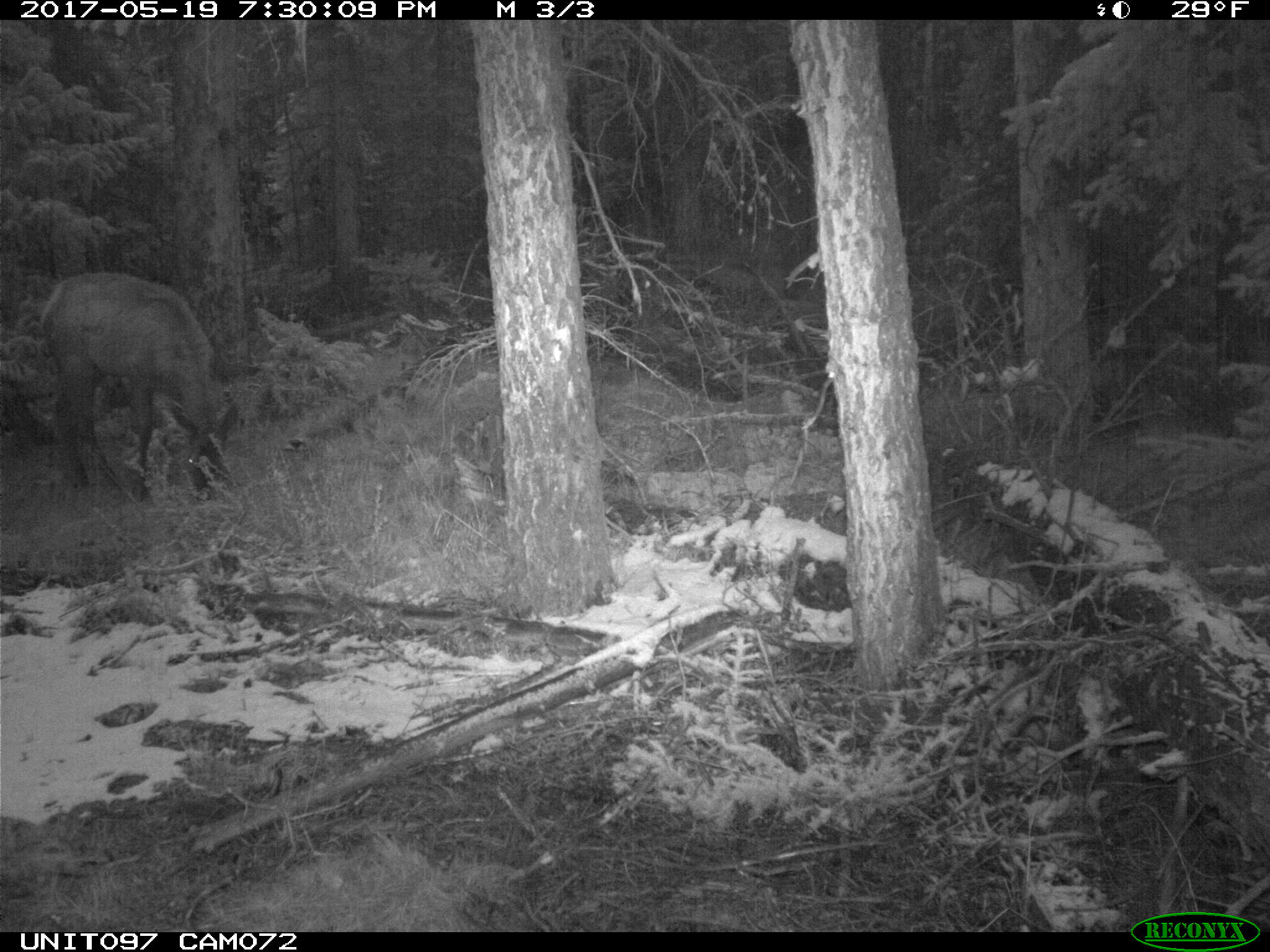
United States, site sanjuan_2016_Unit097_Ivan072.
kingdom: Animalia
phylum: Chordata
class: Mammalia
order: Artiodactyla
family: Cervidae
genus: Cervus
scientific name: Cervus elaphus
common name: red deer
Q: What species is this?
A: Cervus elaphus (red deer).